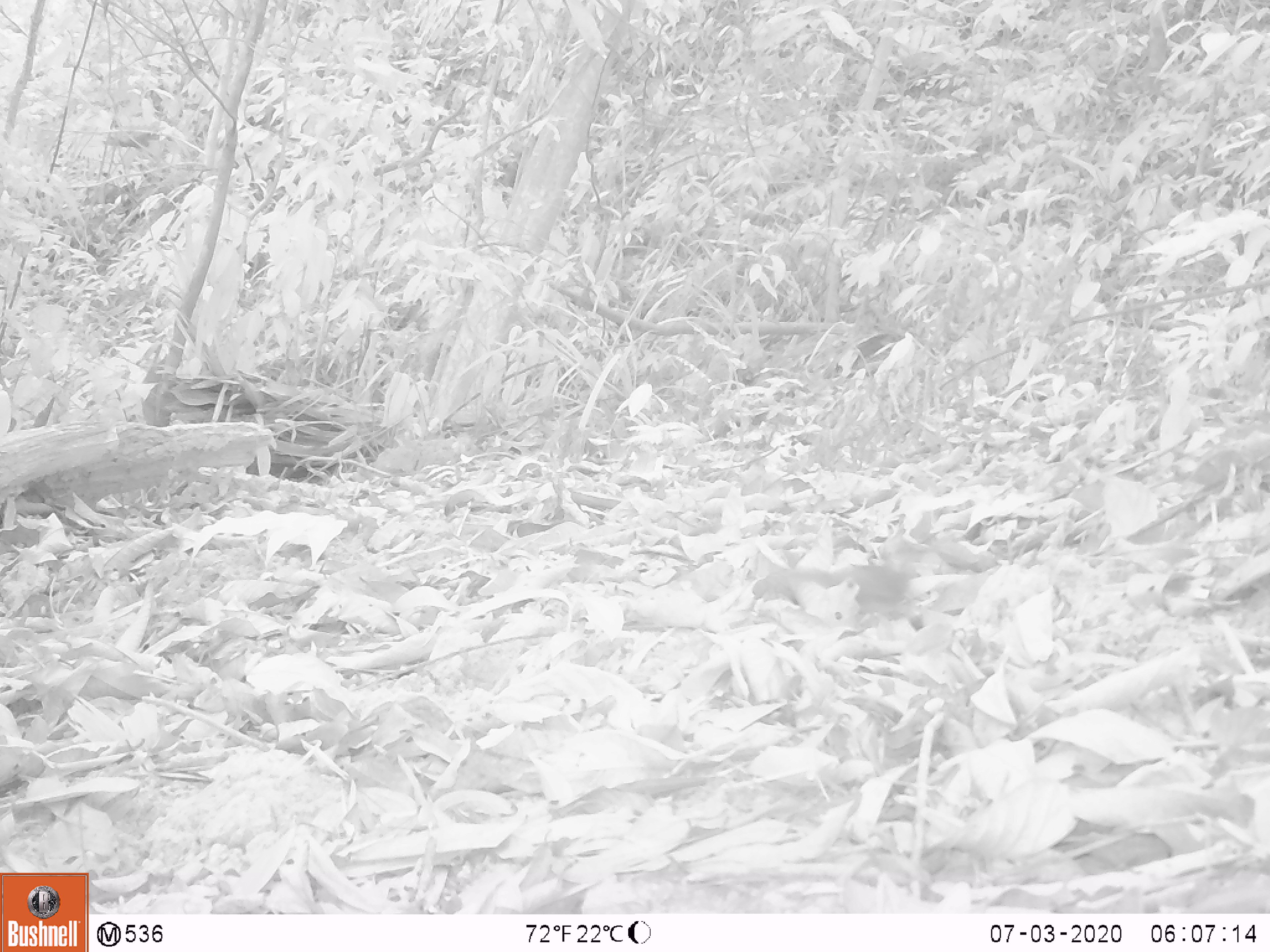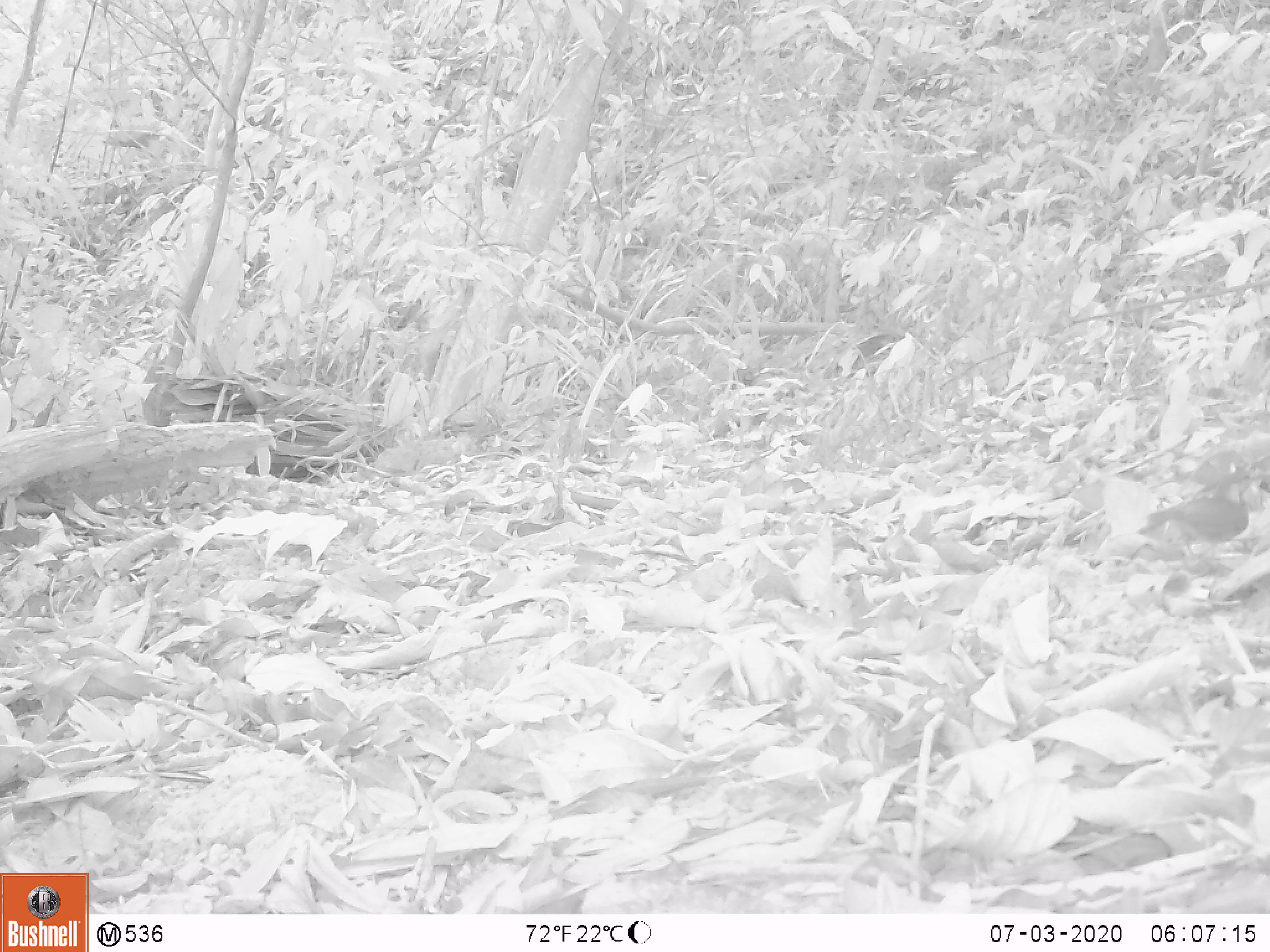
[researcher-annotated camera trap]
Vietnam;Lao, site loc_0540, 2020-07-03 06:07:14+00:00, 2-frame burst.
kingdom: Animalia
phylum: Chordata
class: Aves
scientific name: Aves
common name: bird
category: unidentified bird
Unidentified bird (bird) (Aves). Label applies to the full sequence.